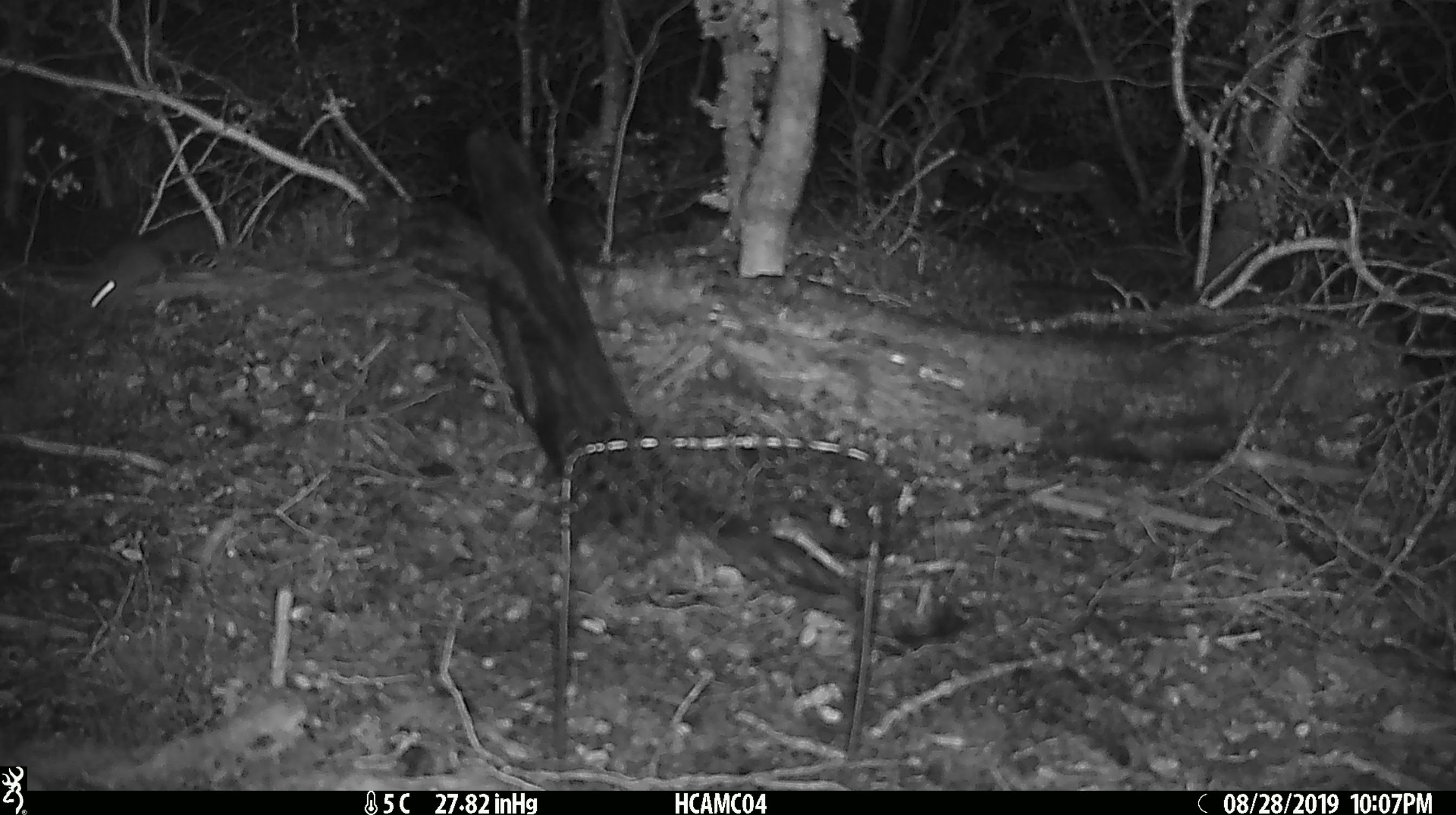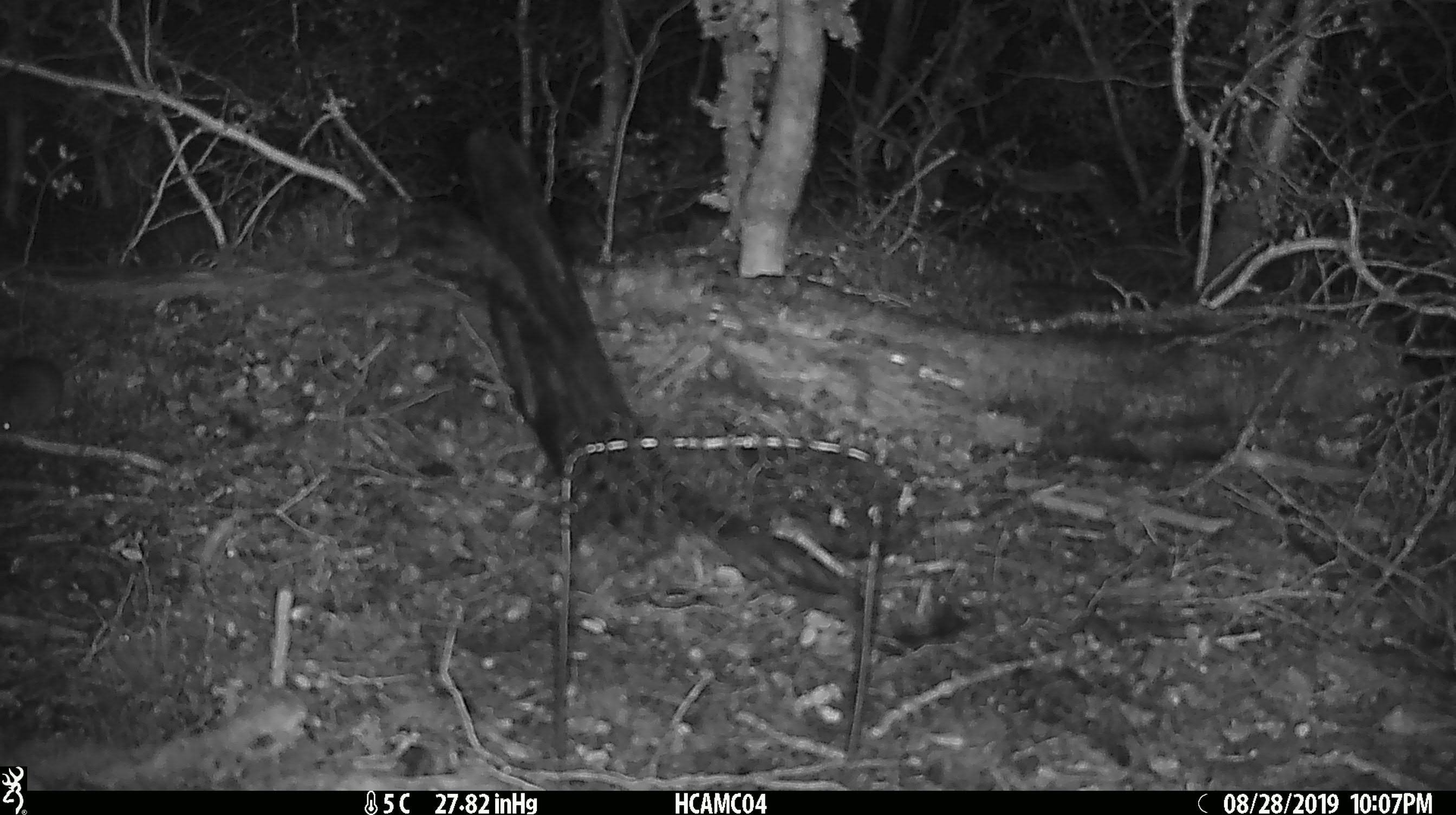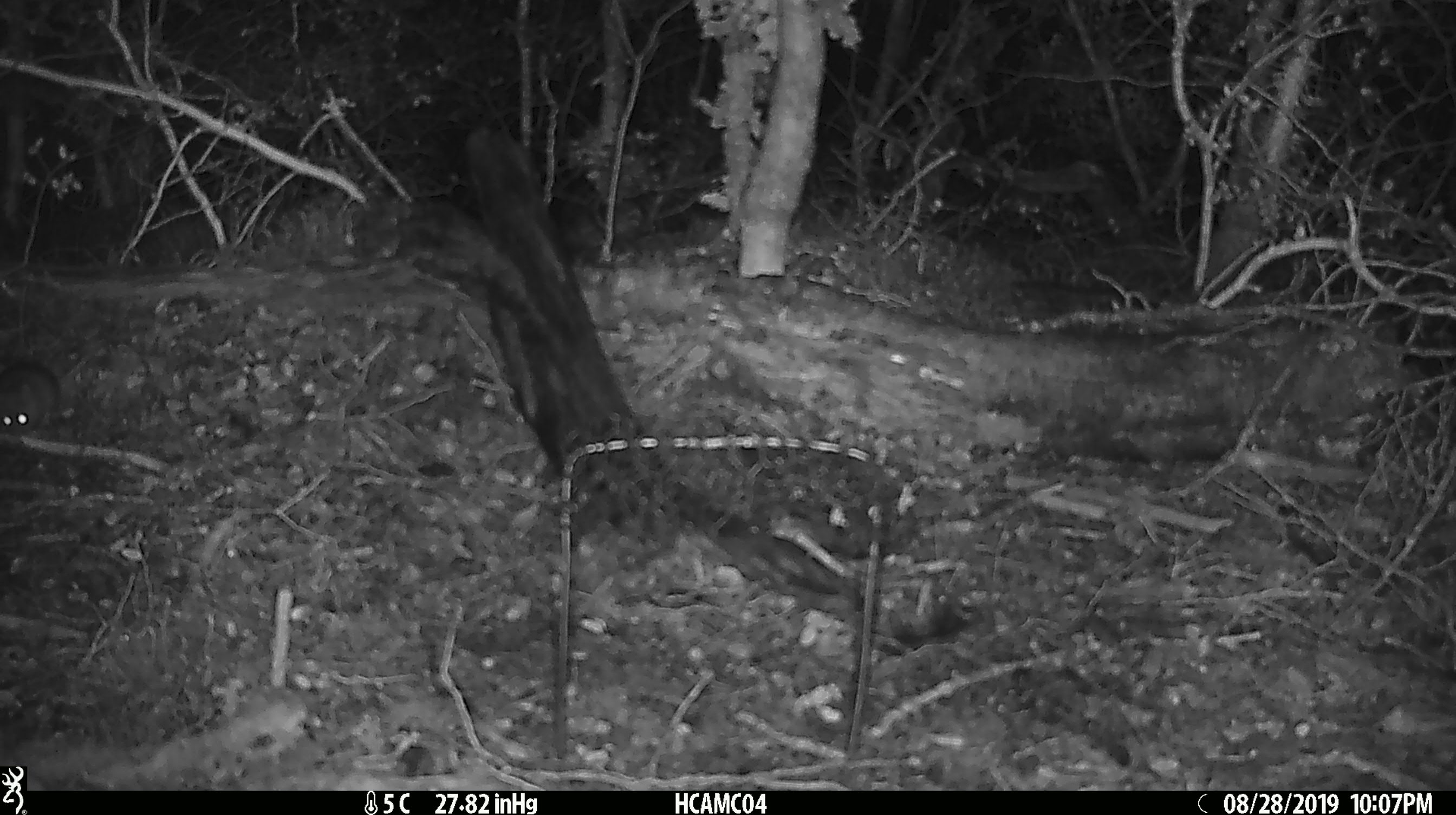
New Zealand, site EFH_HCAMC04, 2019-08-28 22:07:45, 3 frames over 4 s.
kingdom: Animalia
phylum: Chordata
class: Mammalia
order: Rodentia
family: Muridae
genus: Mus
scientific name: Mus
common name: mouse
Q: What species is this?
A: Mouse (Mus).